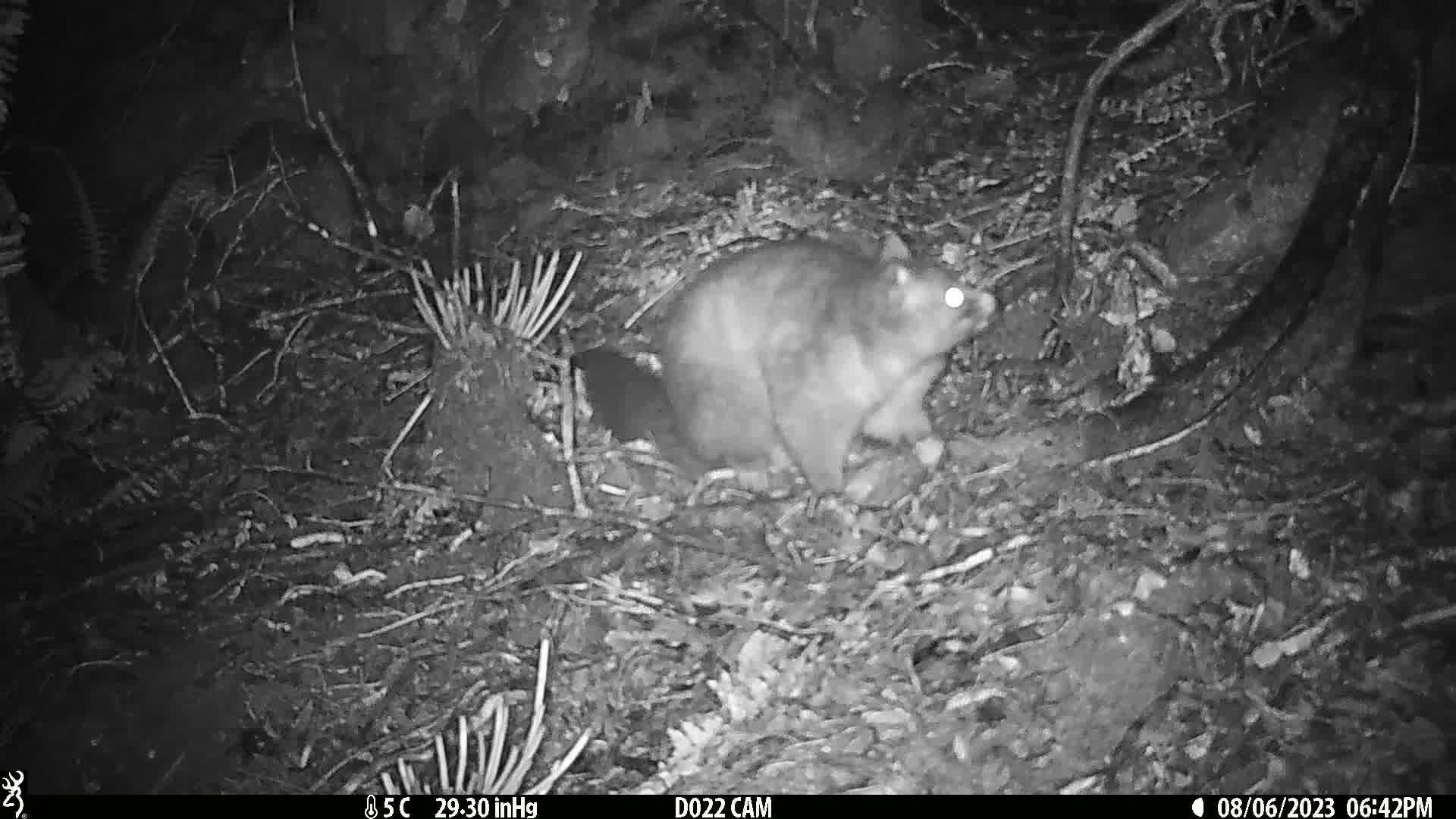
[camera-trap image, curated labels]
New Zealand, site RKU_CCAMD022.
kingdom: Animalia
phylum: Chordata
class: Mammalia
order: Diprotodontia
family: Phalangeridae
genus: Trichosurus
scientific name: Trichosurus vulpecula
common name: common brushtail possum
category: possum